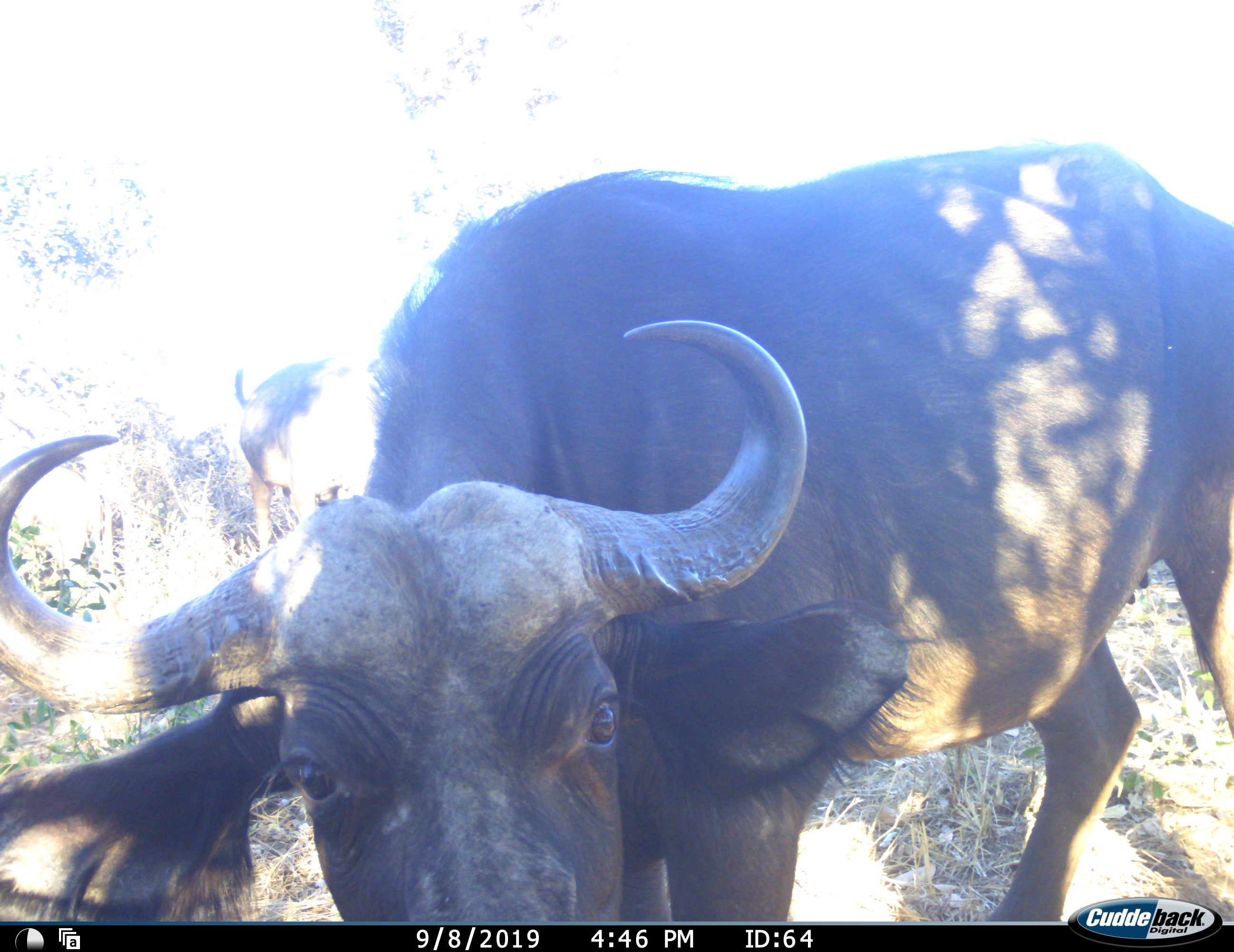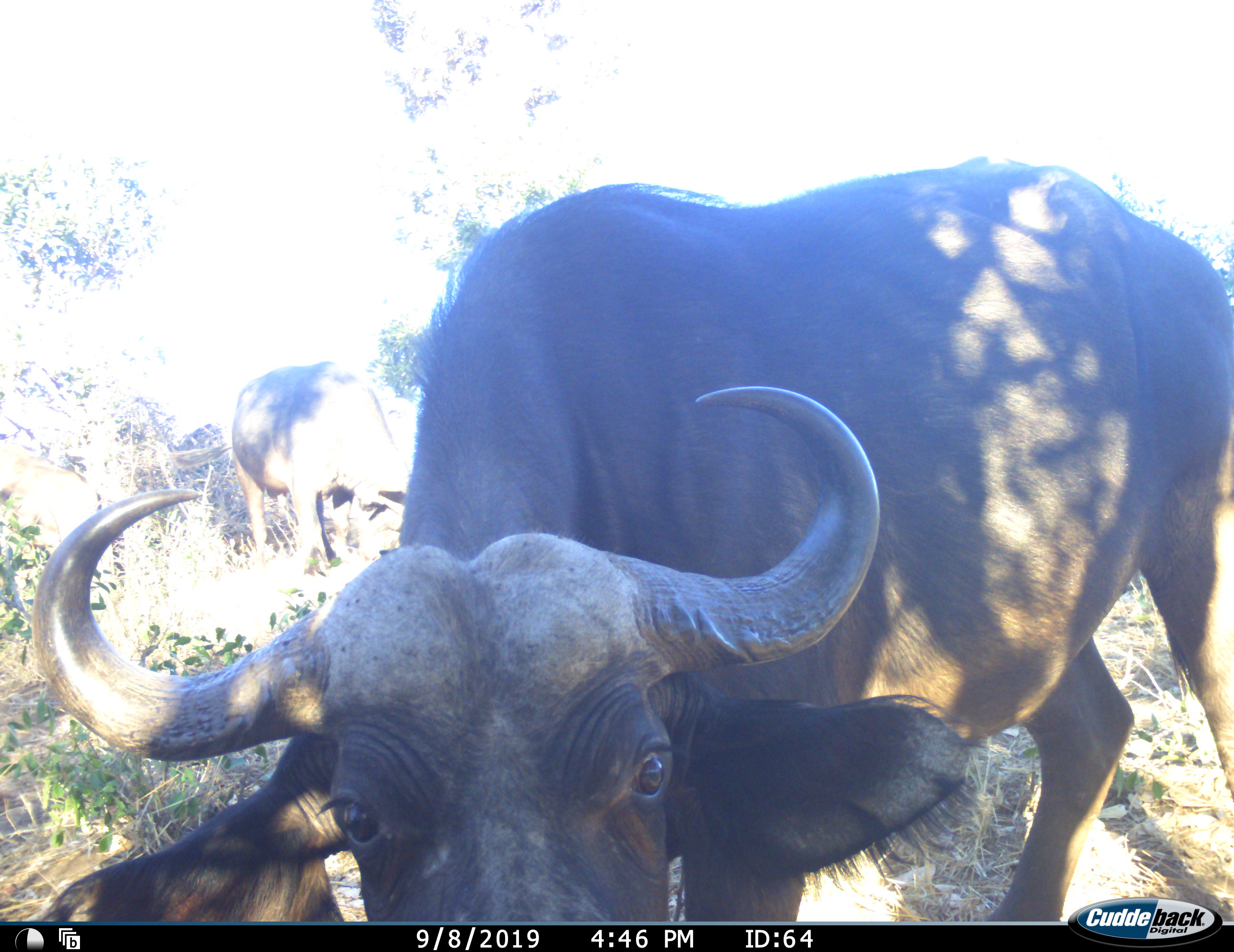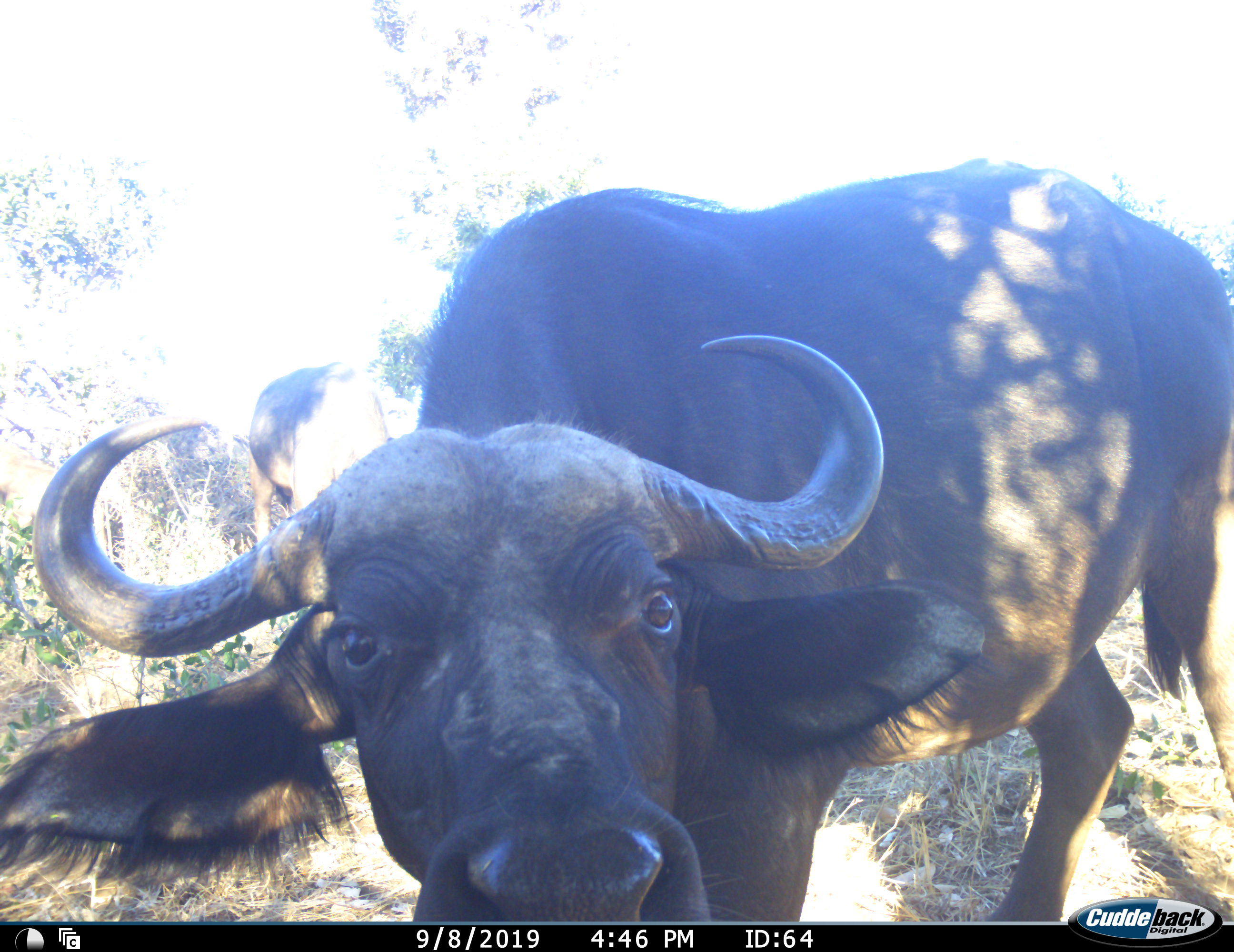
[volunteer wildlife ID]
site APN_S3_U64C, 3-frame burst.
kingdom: Animalia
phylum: Chordata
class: Mammalia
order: Artiodactyla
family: Bovidae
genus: Syncerus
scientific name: Syncerus caffer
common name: african buffalo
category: buffalo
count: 2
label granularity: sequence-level